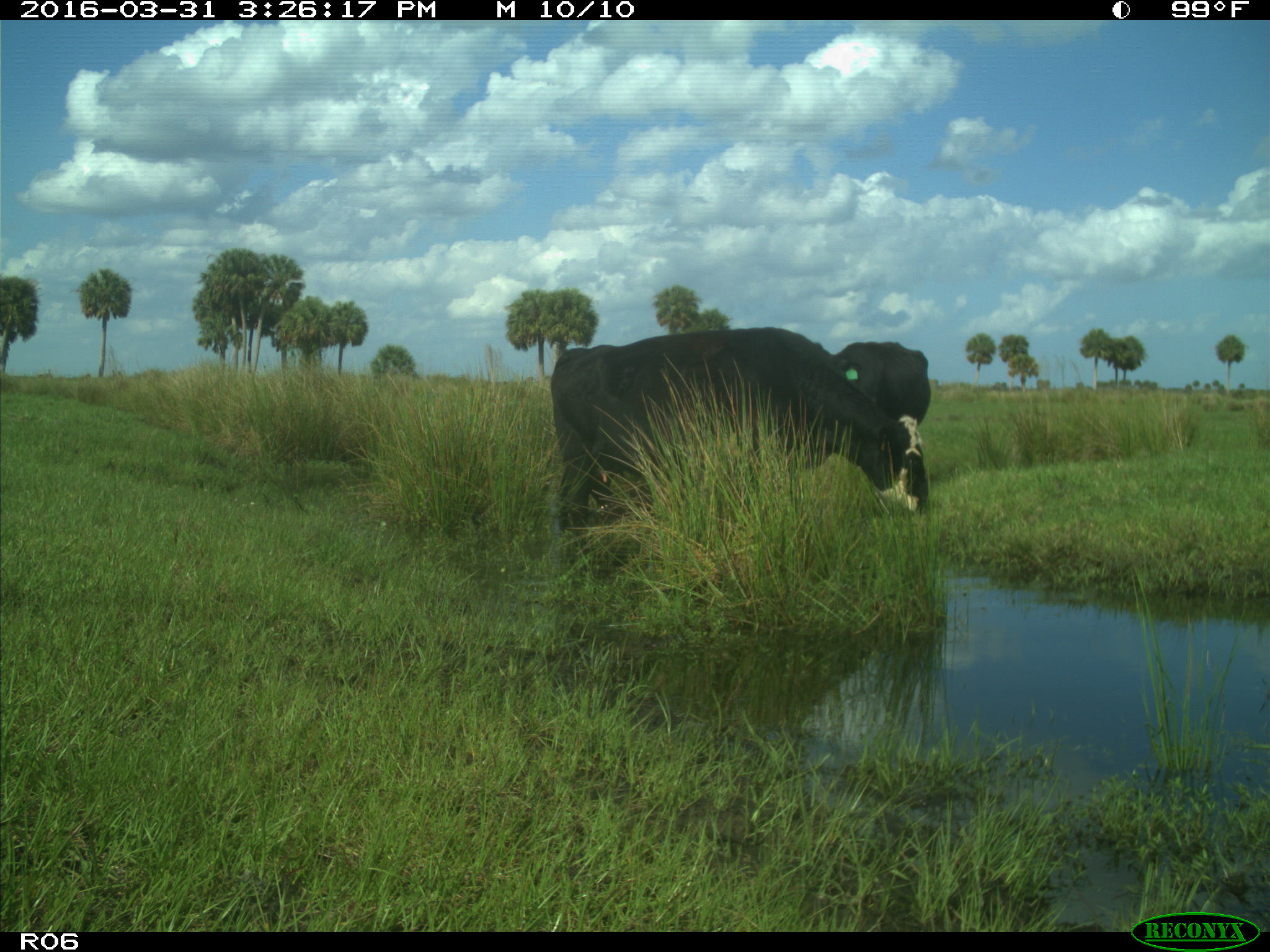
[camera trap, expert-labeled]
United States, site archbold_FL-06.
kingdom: Animalia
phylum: Chordata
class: Mammalia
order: Artiodactyla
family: Bovidae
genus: Bos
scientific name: Bos taurus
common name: domestic cow